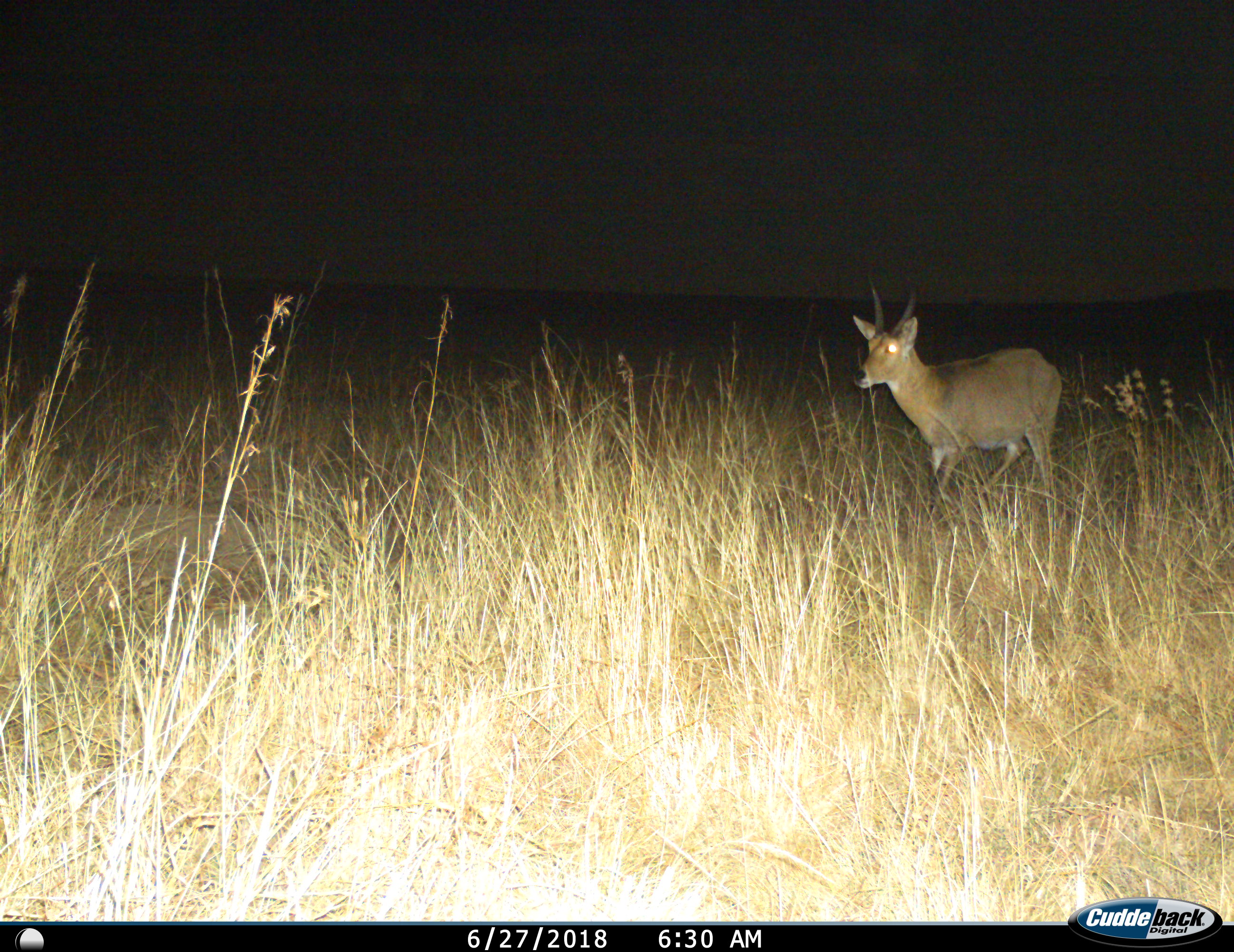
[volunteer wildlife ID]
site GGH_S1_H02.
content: unidentified animal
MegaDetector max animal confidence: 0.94